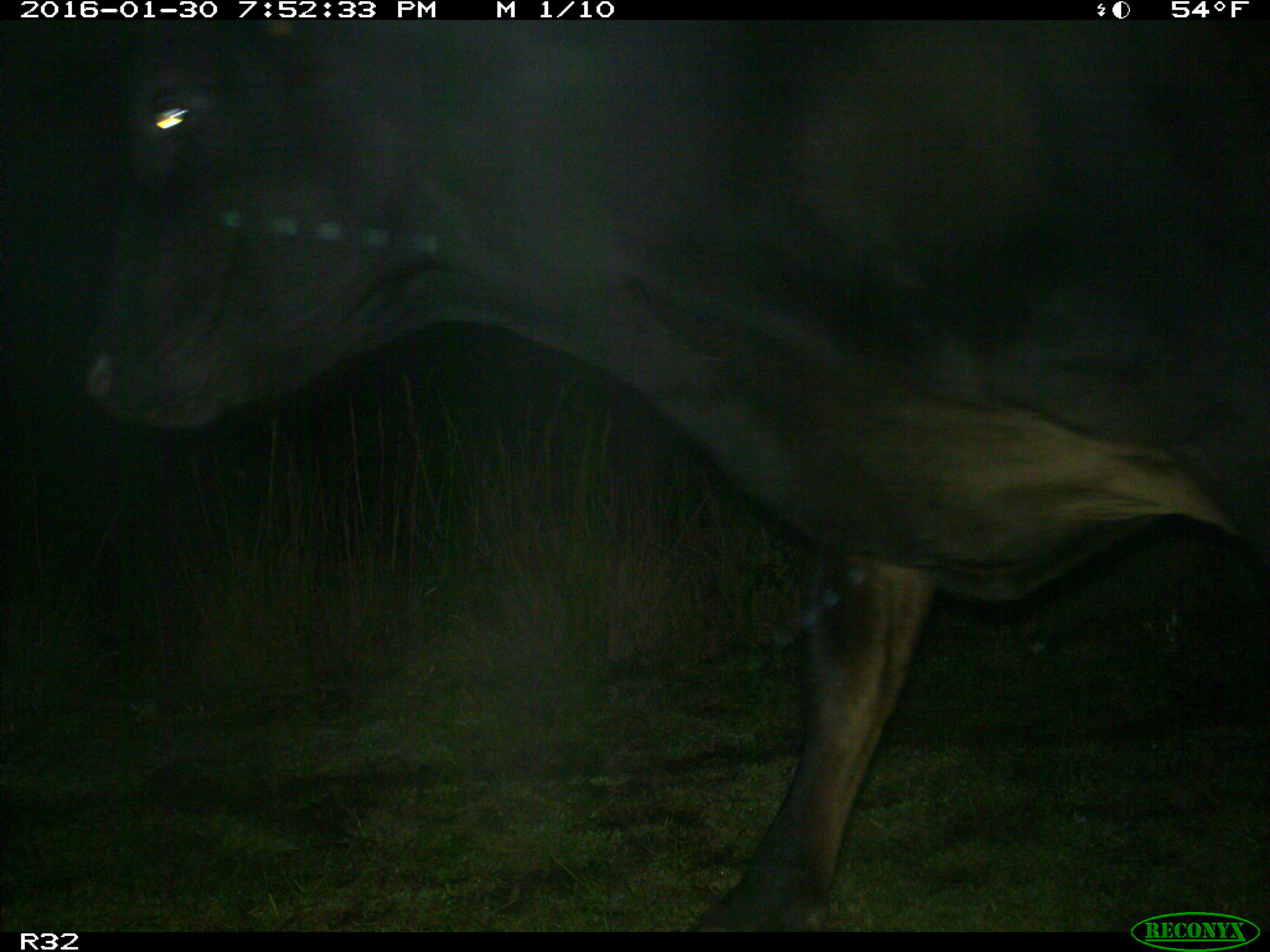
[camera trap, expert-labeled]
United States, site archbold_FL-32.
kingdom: Animalia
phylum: Chordata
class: Mammalia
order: Artiodactyla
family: Bovidae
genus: Bos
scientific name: Bos taurus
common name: domestic cow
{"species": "Bos taurus (domestic cow)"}